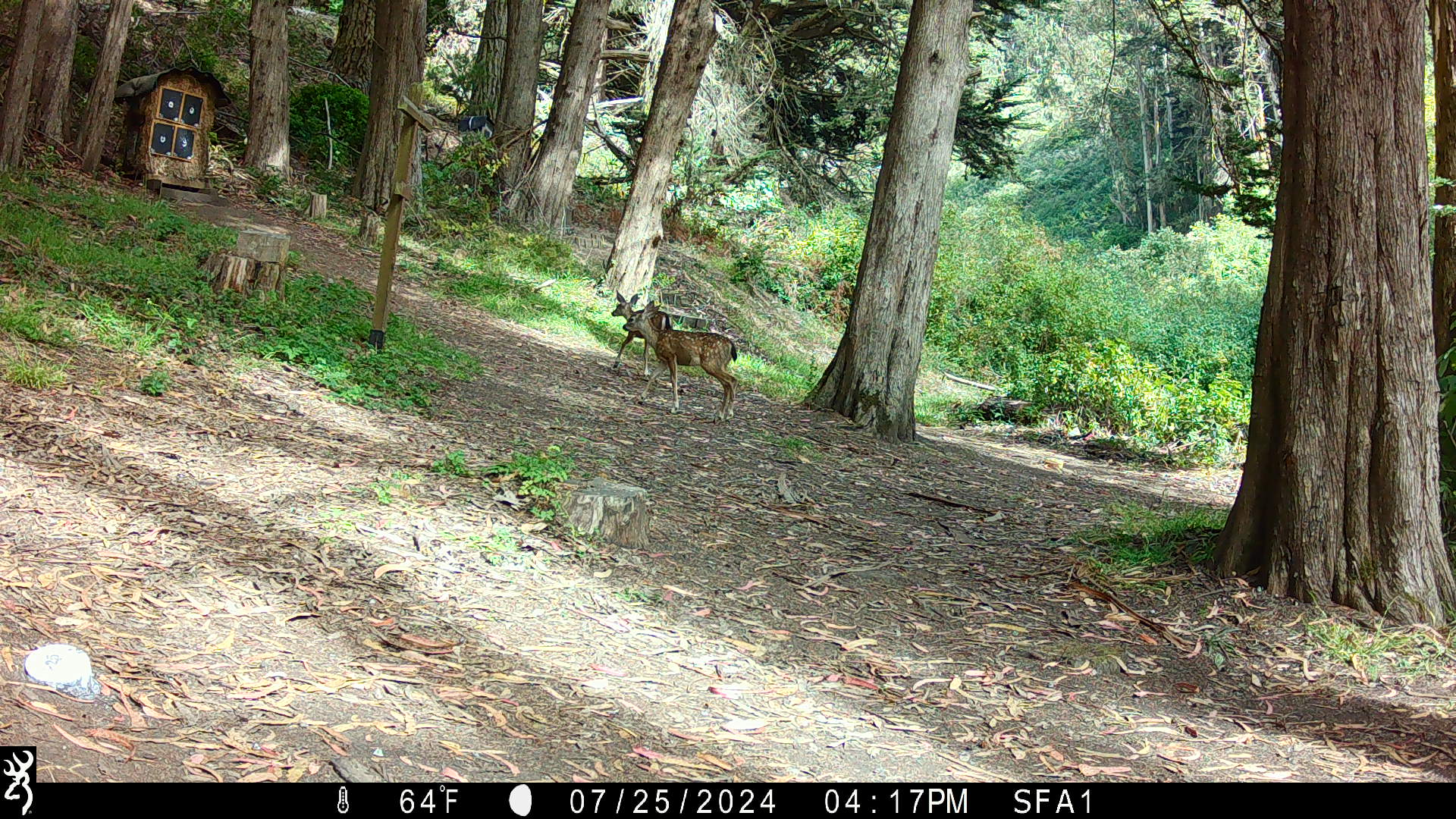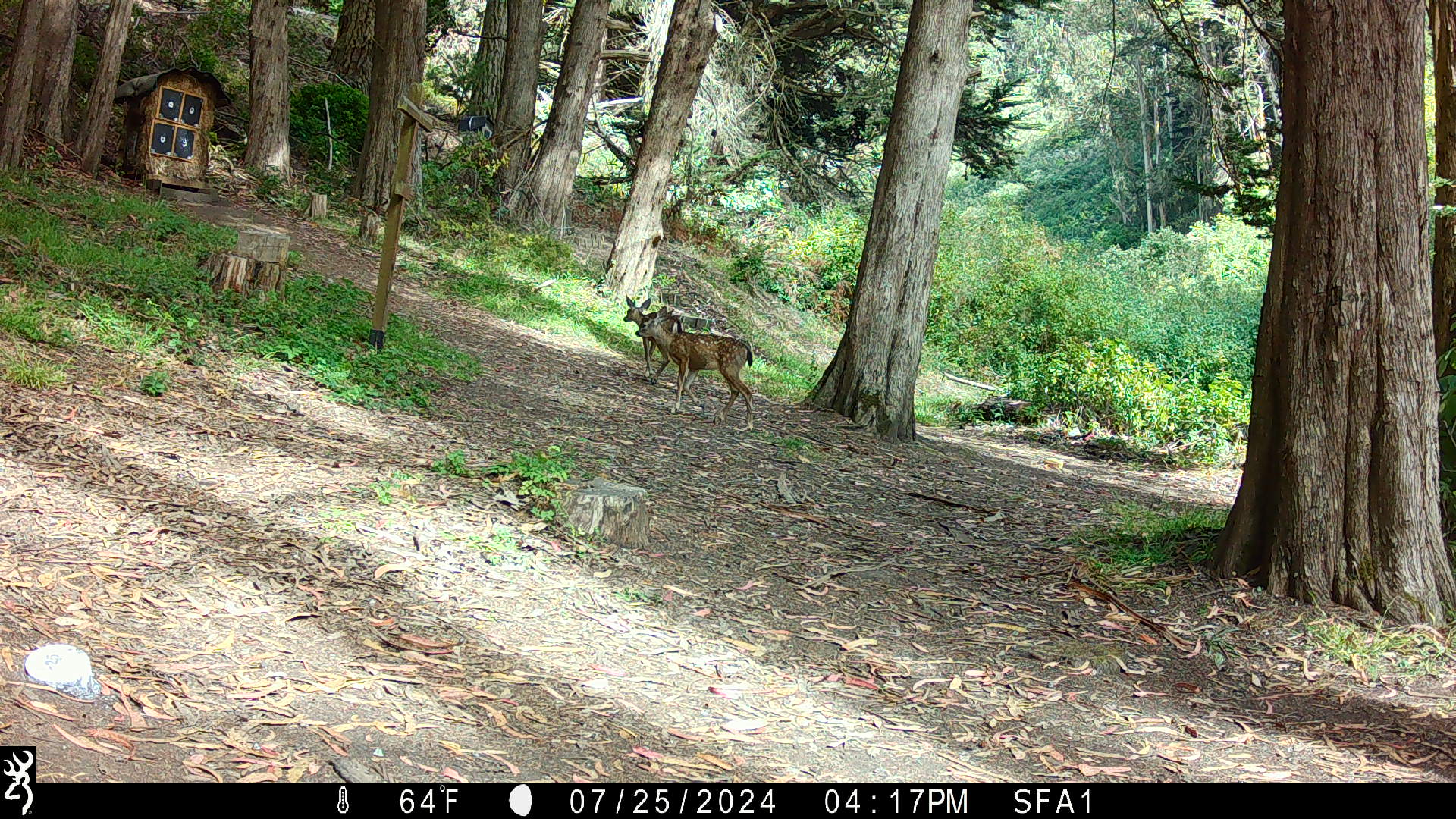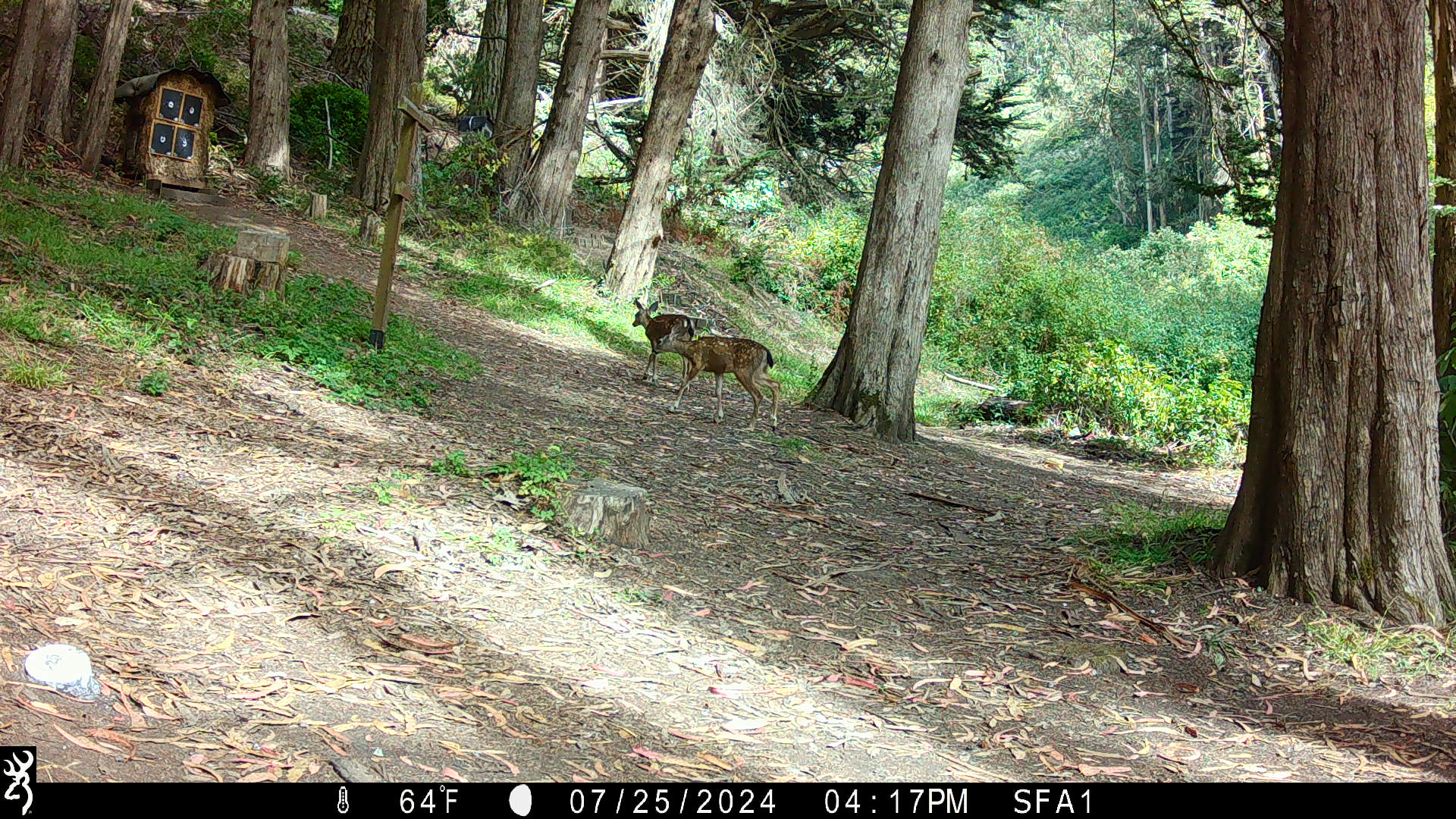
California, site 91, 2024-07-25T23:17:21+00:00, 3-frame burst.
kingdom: Animalia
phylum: Chordata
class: Mammalia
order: Artiodactyla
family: Cervidae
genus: Odocoileus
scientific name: Odocoileus hemionus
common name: mule deer